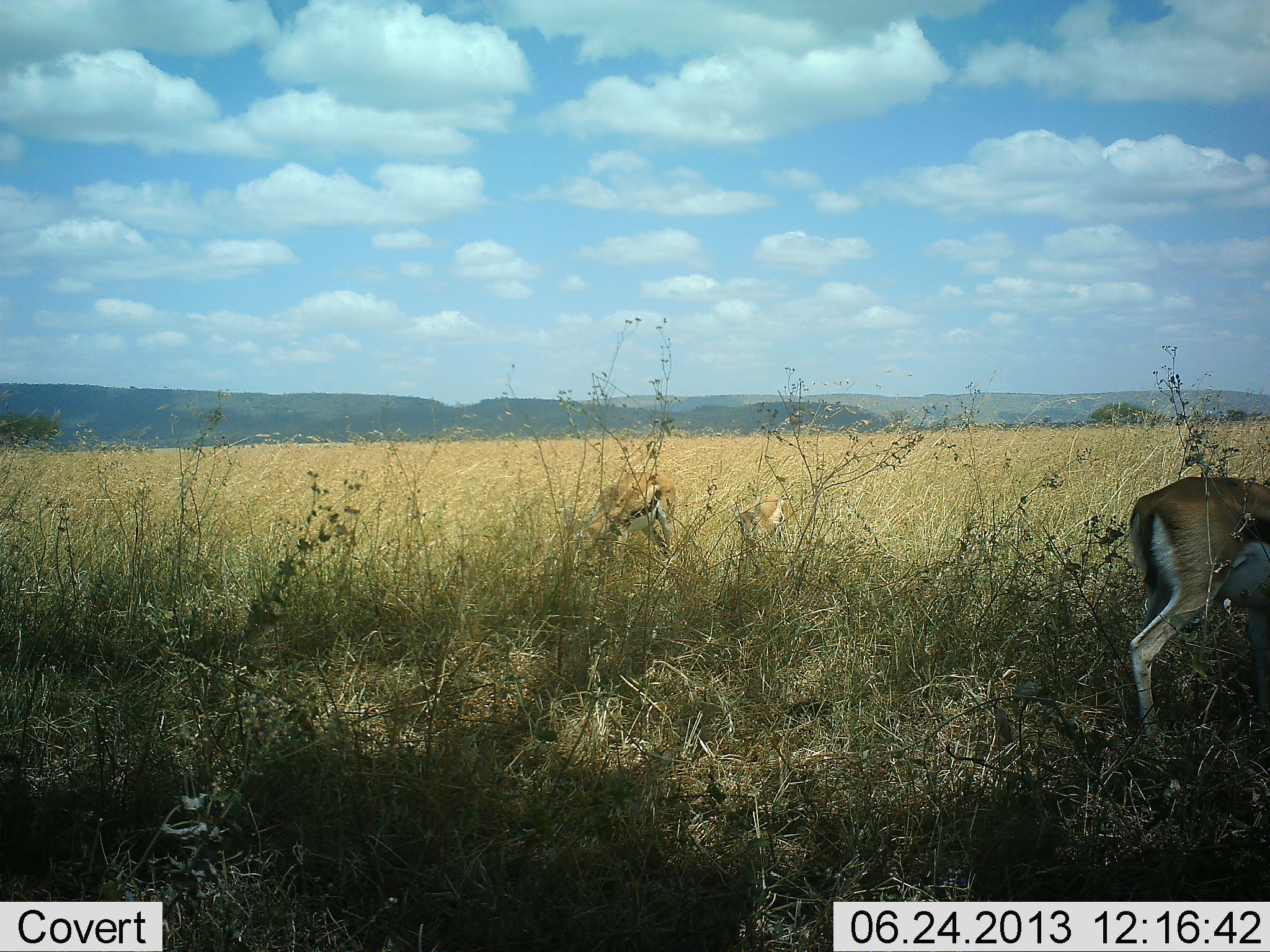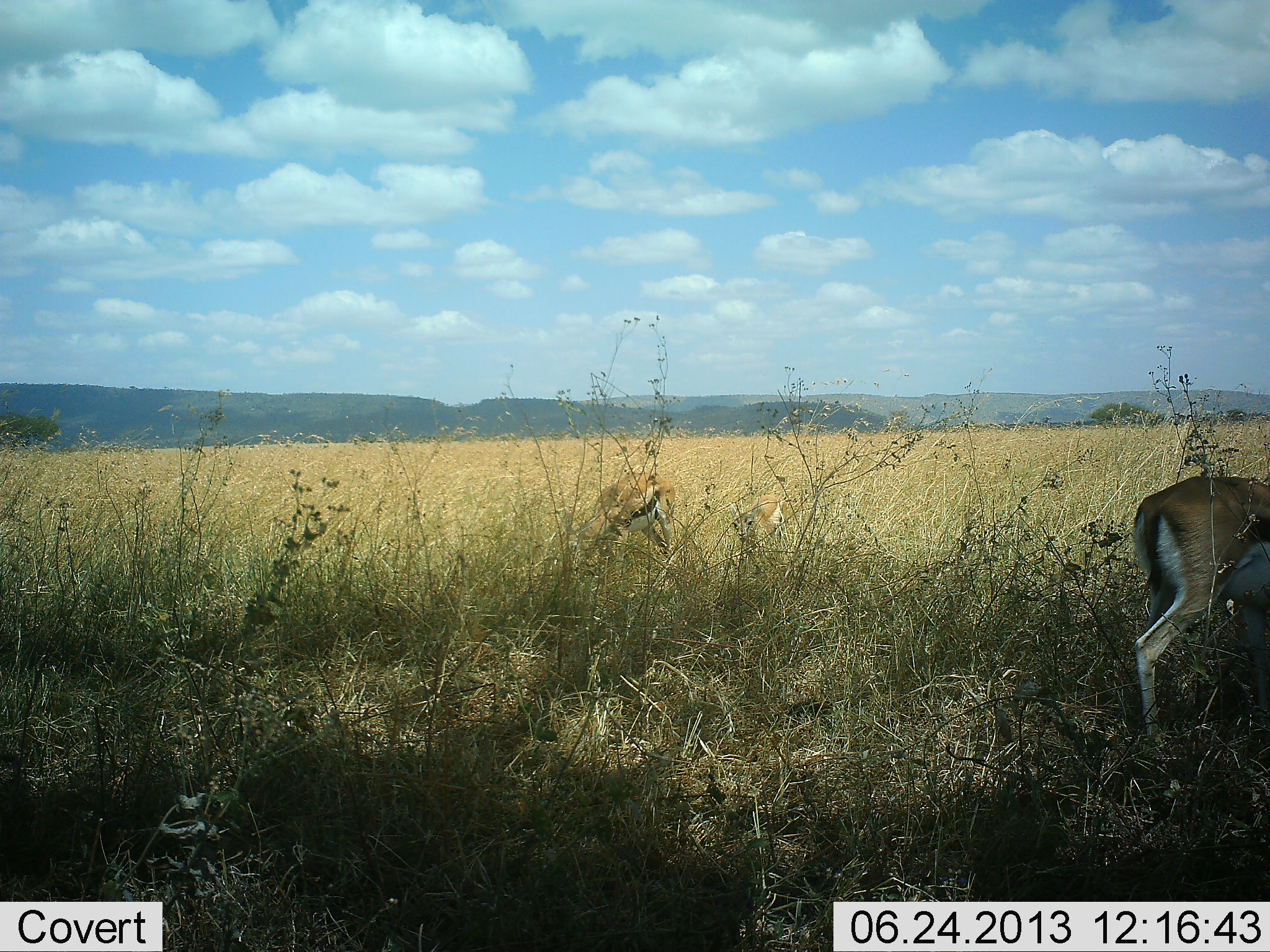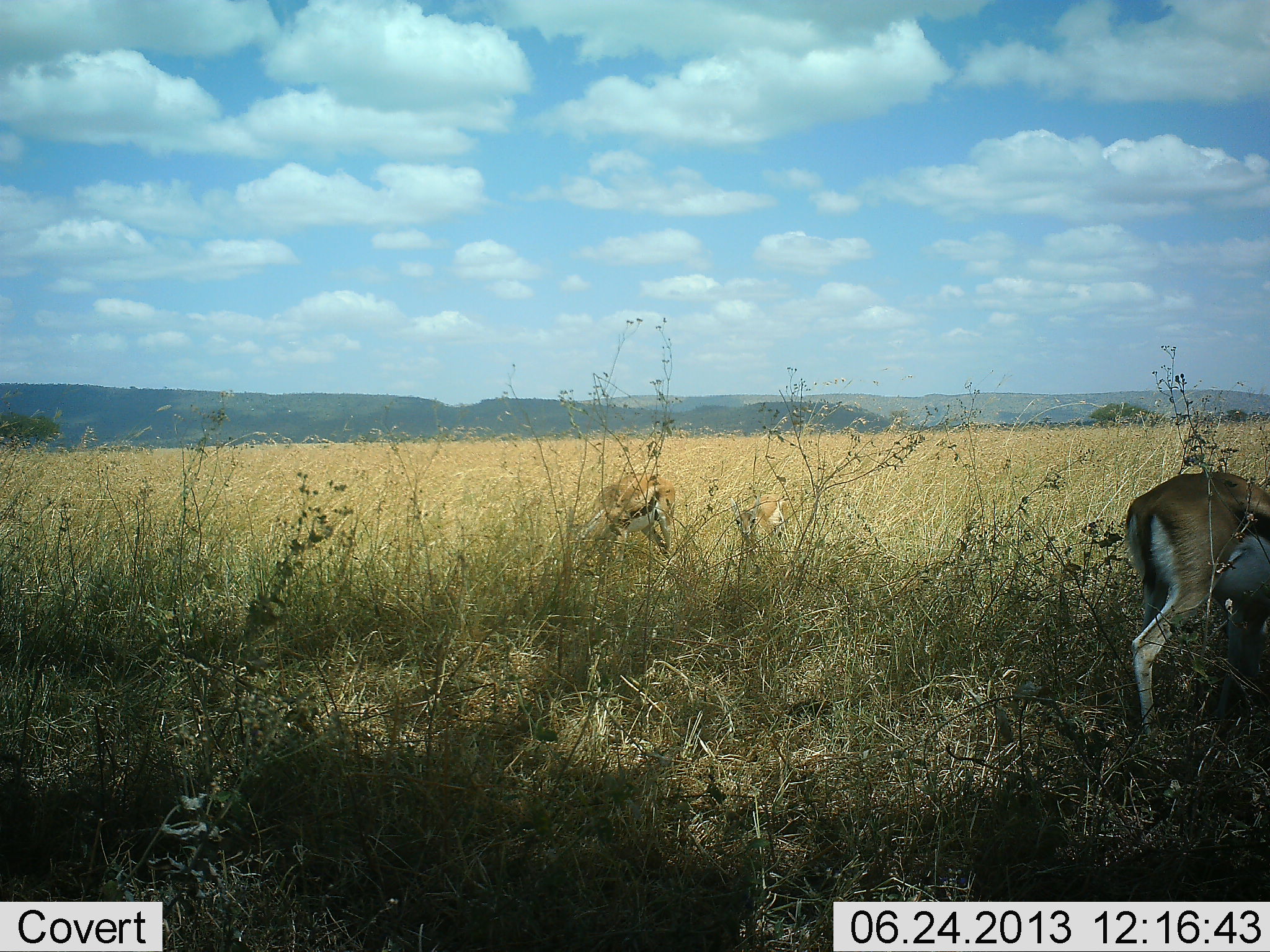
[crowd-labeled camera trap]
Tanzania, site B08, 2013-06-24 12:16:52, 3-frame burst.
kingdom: Animalia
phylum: Chordata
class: Mammalia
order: Artiodactyla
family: Bovidae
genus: Eudorcas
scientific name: Eudorcas thomsonii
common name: thomson's gazelle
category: gazellethomsons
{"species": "gazellethomsons (thomson's gazelle) (Eudorcas thomsonii)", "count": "2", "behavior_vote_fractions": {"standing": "50%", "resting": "0%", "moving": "4%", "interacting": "0%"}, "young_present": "12%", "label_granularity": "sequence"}